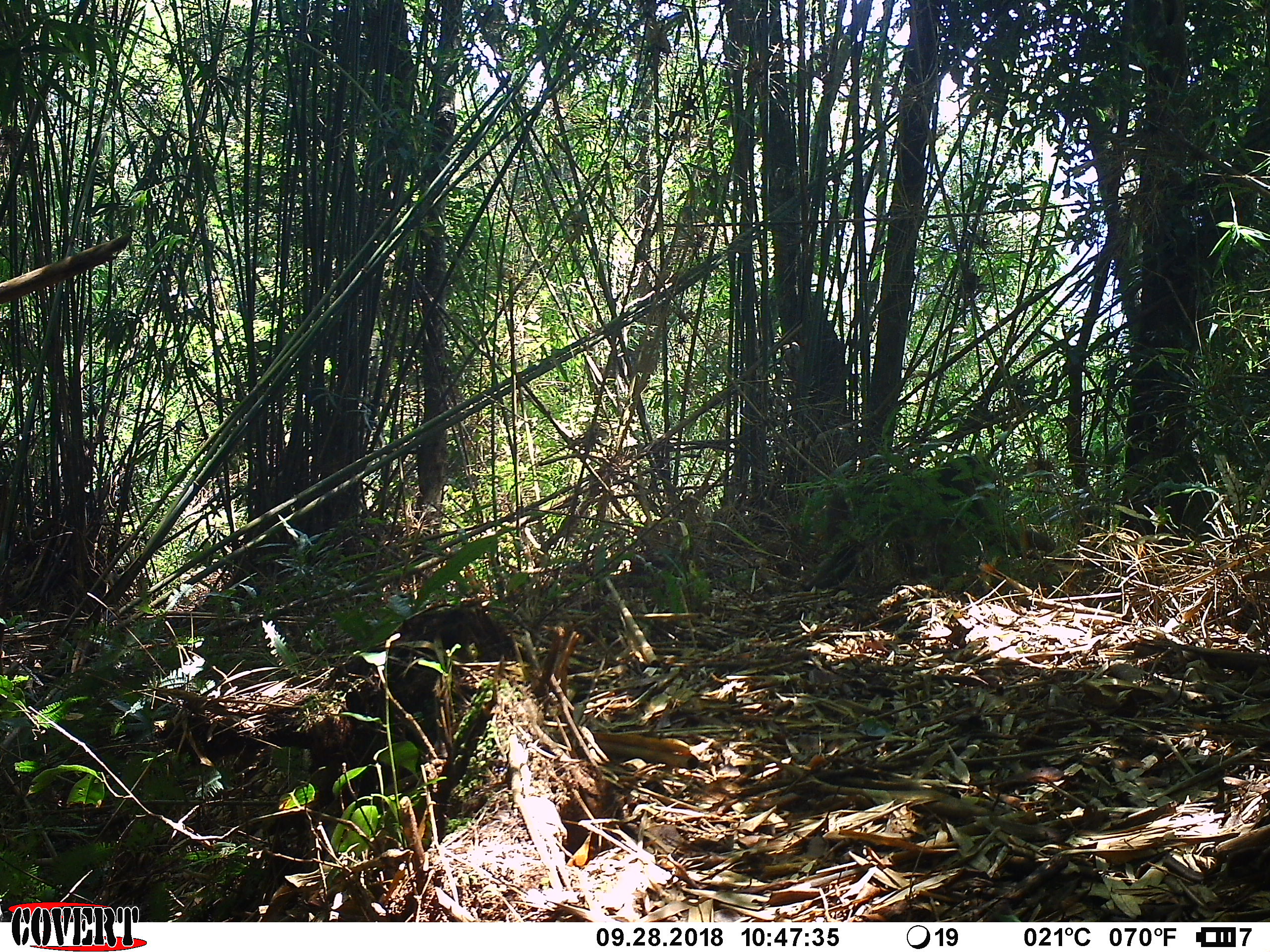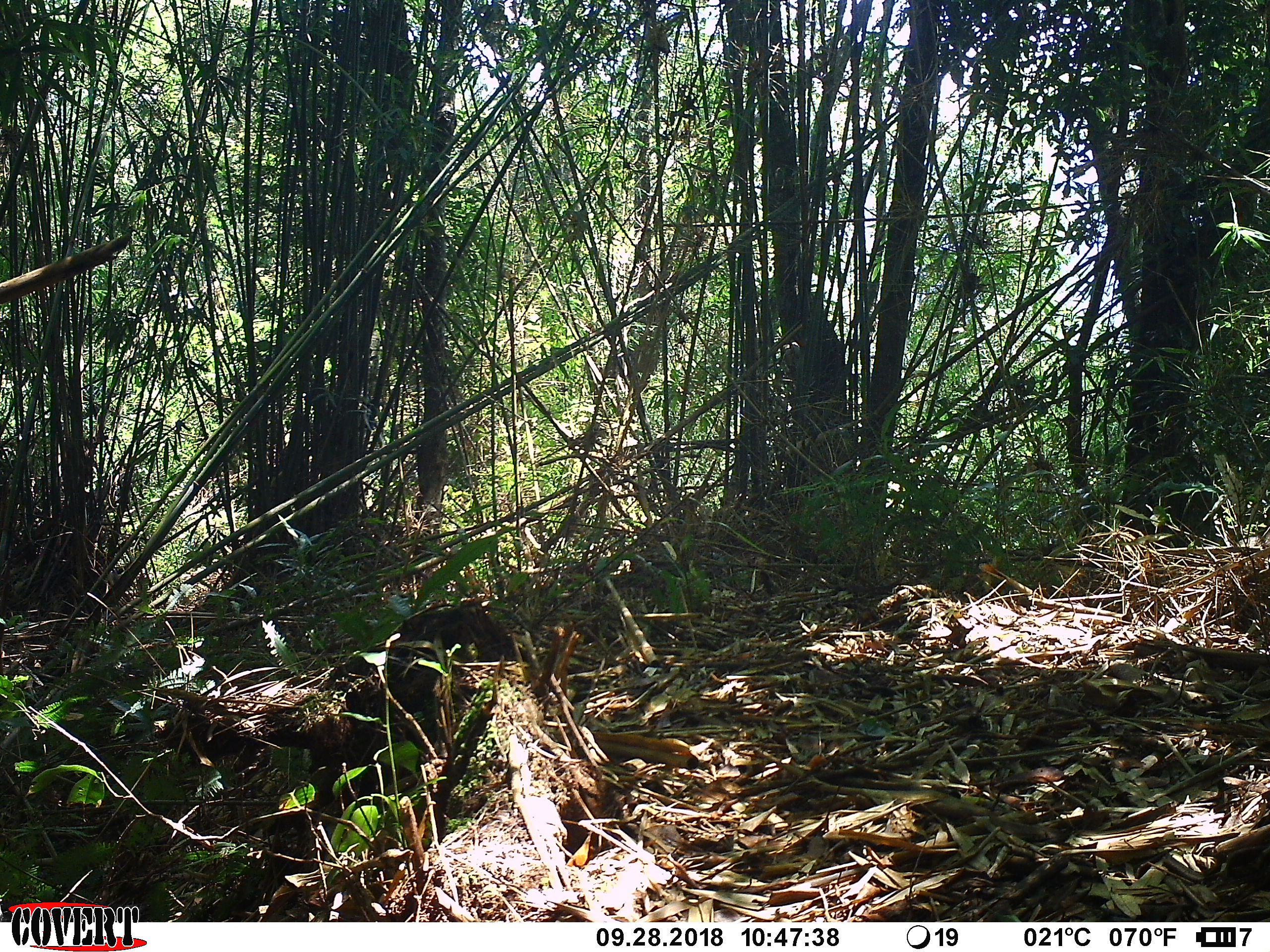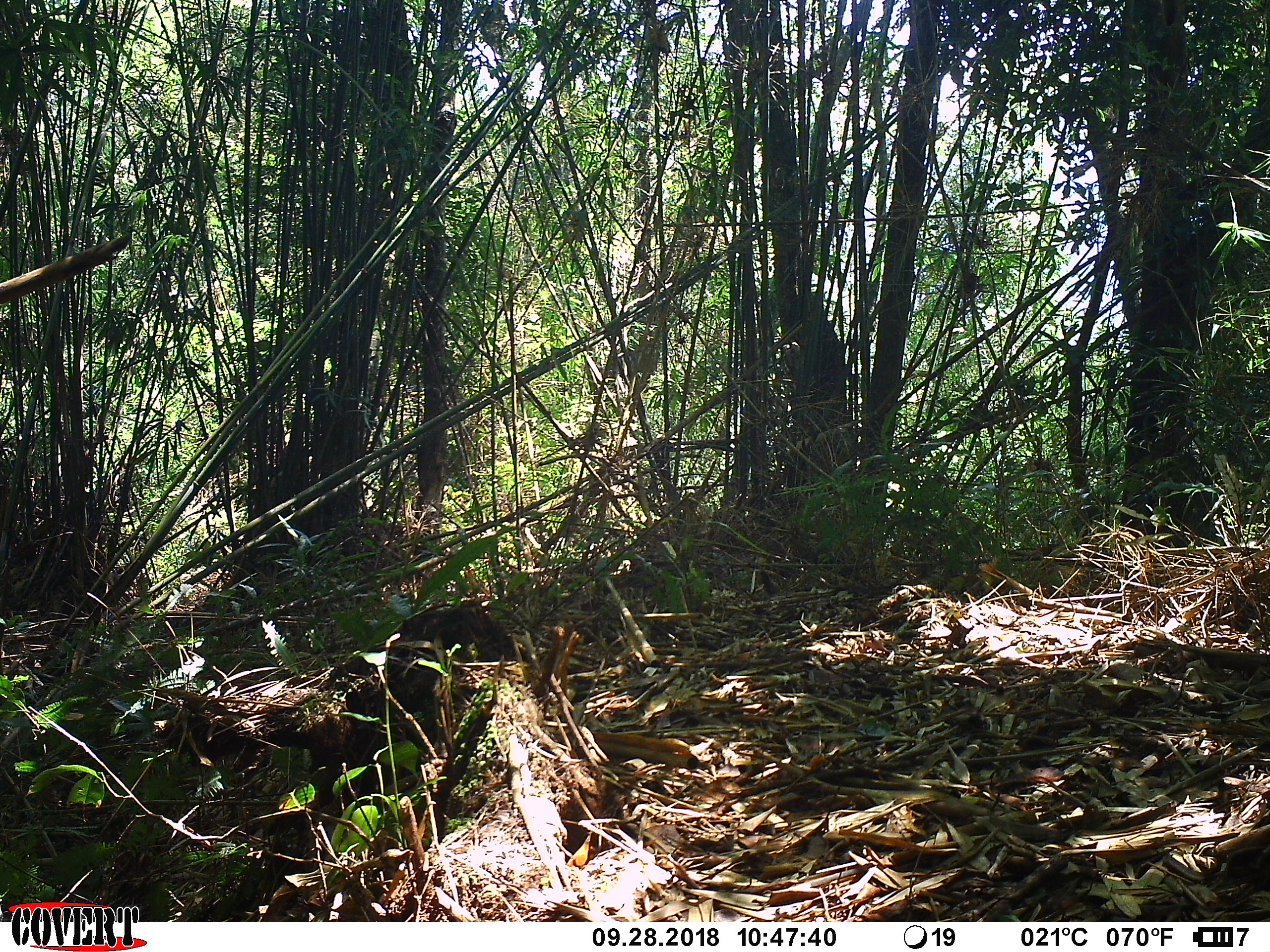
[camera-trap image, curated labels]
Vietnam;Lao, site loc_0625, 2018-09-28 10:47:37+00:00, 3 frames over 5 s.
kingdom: Animalia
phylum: Chordata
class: Mammalia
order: Primates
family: Cercopithecidae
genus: Macaca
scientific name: Macaca arctoides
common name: stump-tailed macaque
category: stump tailed macaque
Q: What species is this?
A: Stump tailed macaque (stump-tailed macaque) (Macaca arctoides).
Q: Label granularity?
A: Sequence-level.